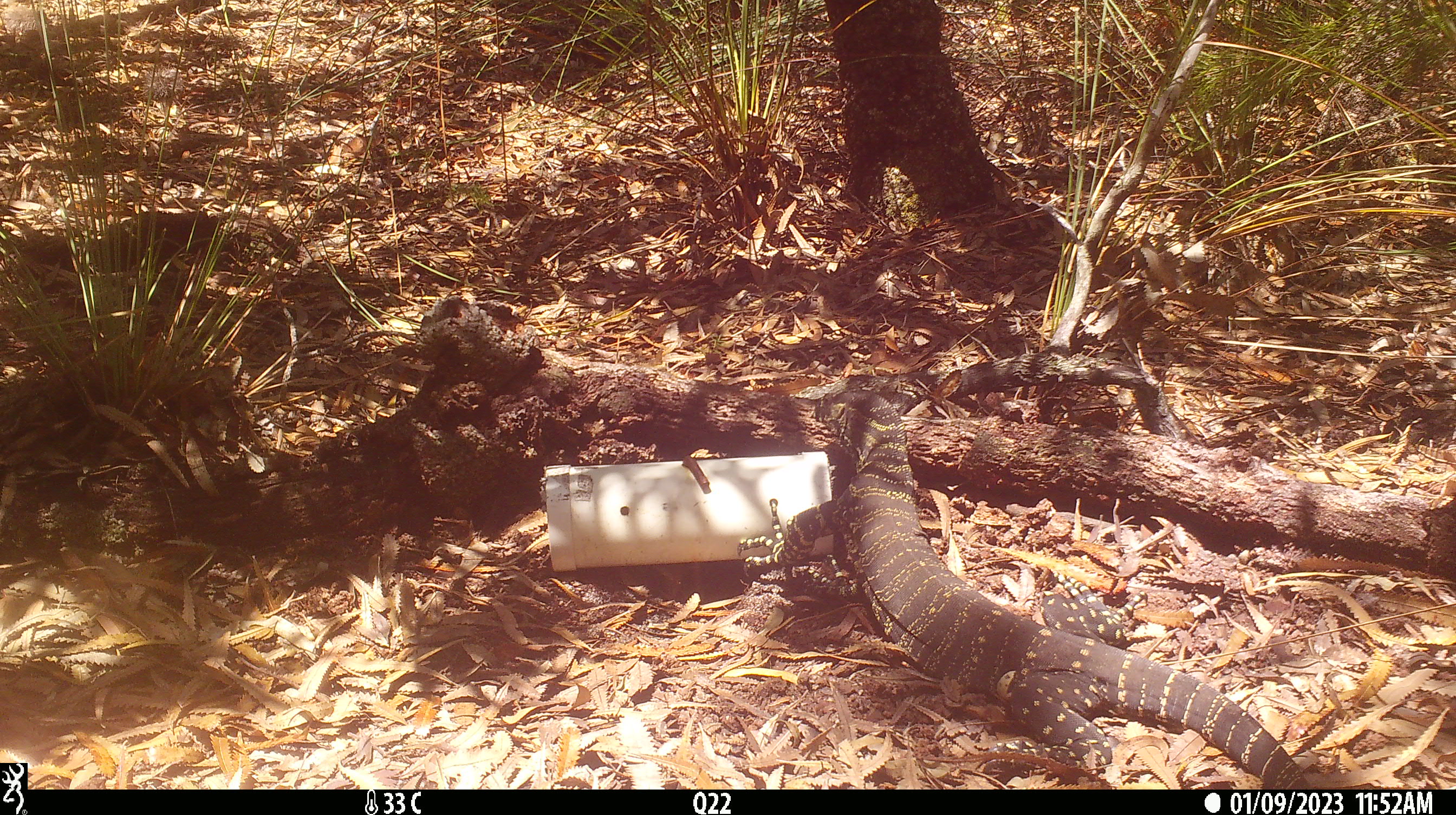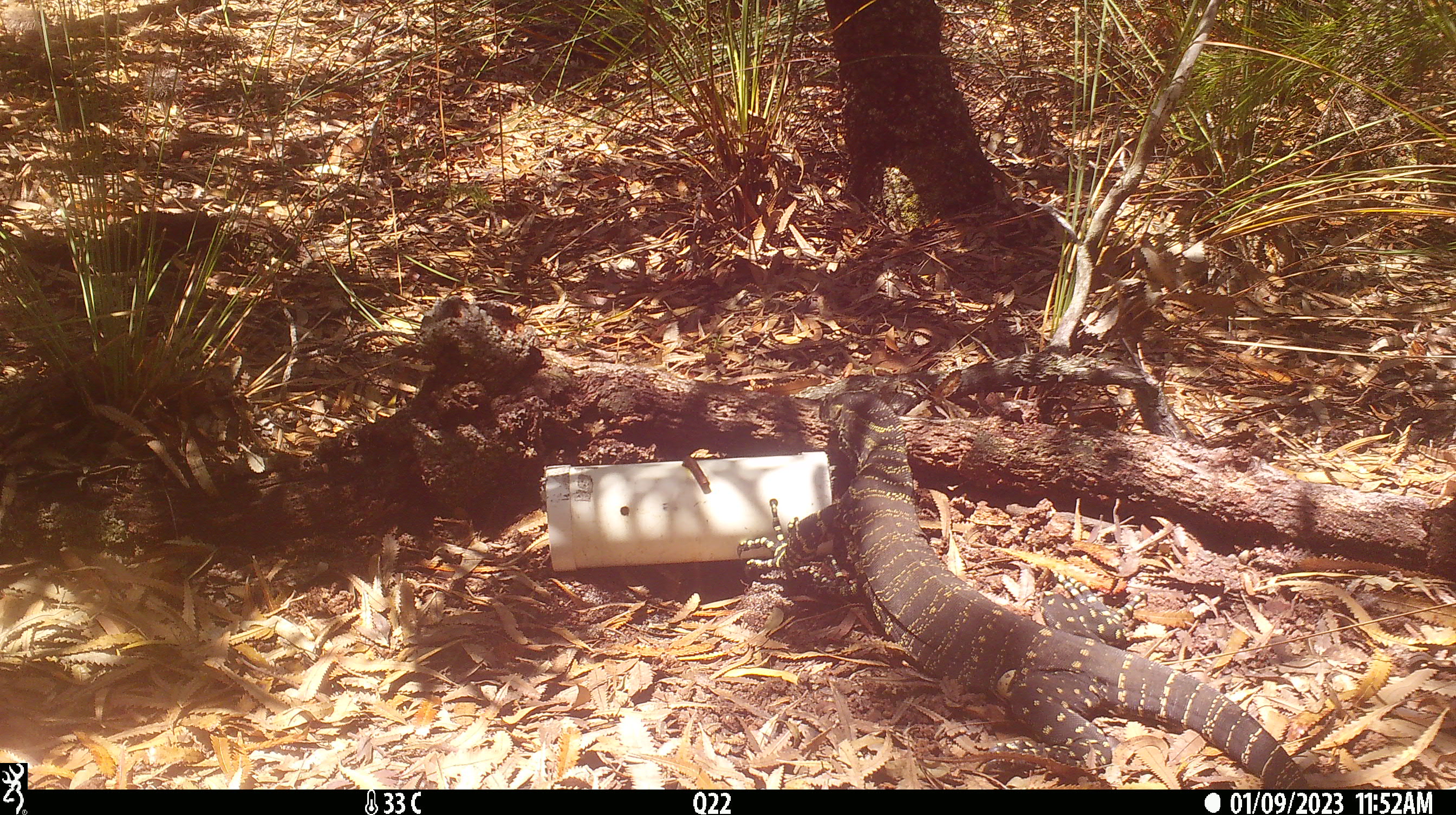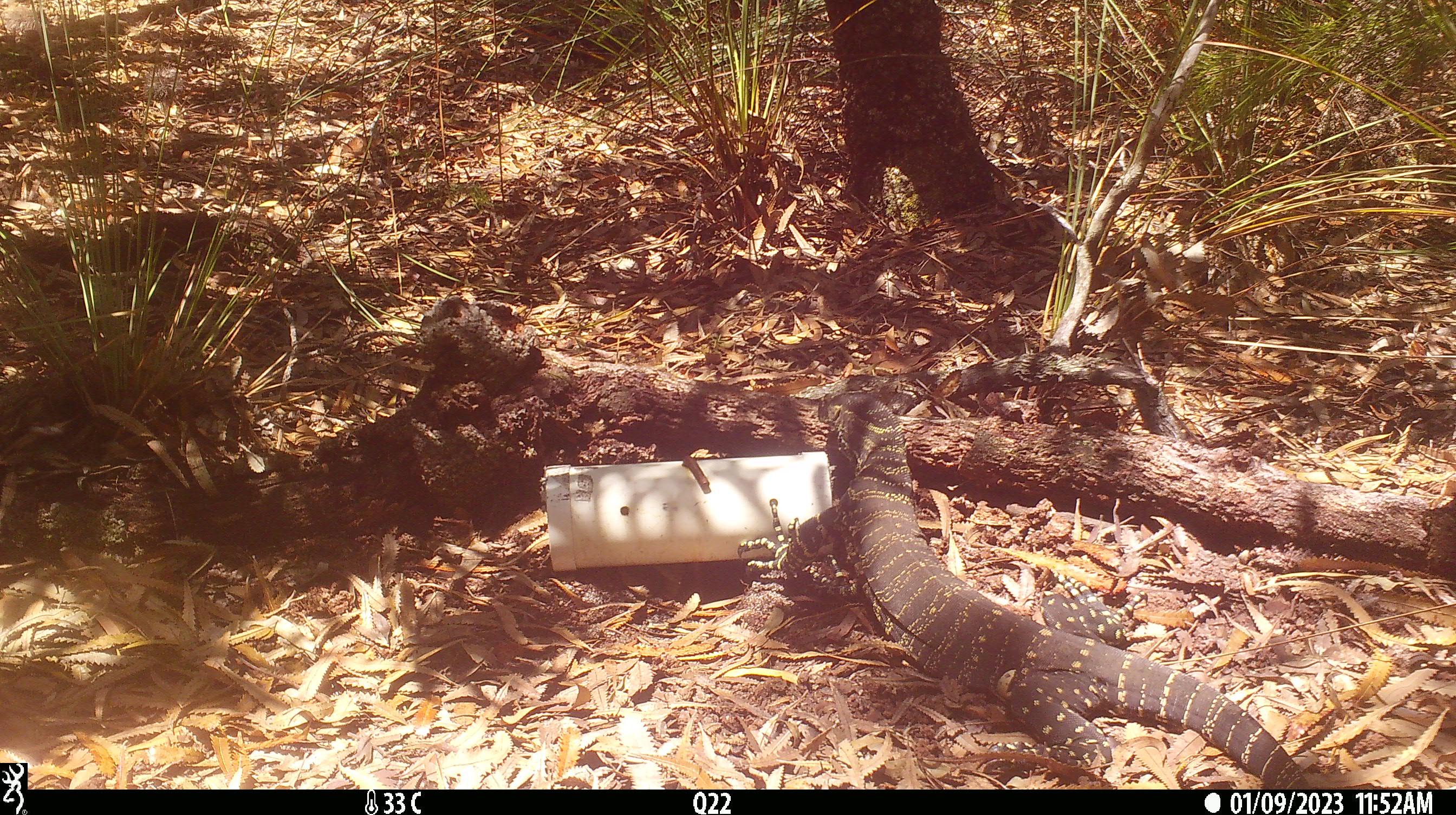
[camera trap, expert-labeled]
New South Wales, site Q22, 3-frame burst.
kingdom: Animalia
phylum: Chordata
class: Reptilia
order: Squamata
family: Varanidae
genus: Varanus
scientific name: Varanus varius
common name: lace monitor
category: goanna